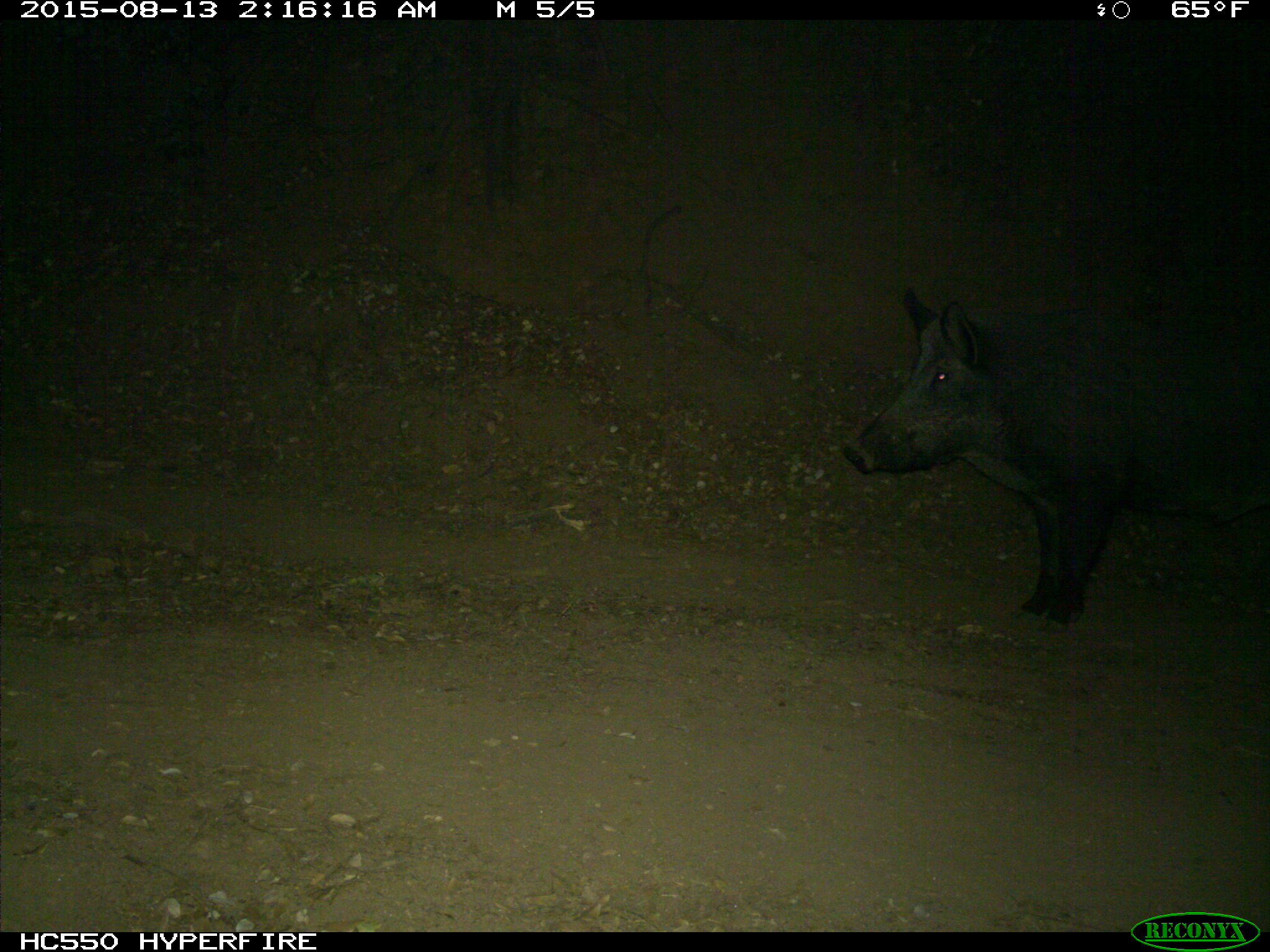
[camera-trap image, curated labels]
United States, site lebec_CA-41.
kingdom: Animalia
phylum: Chordata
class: Mammalia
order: Artiodactyla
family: Suidae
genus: Sus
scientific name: Sus scrofa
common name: wild boar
Sus scrofa (wild boar).